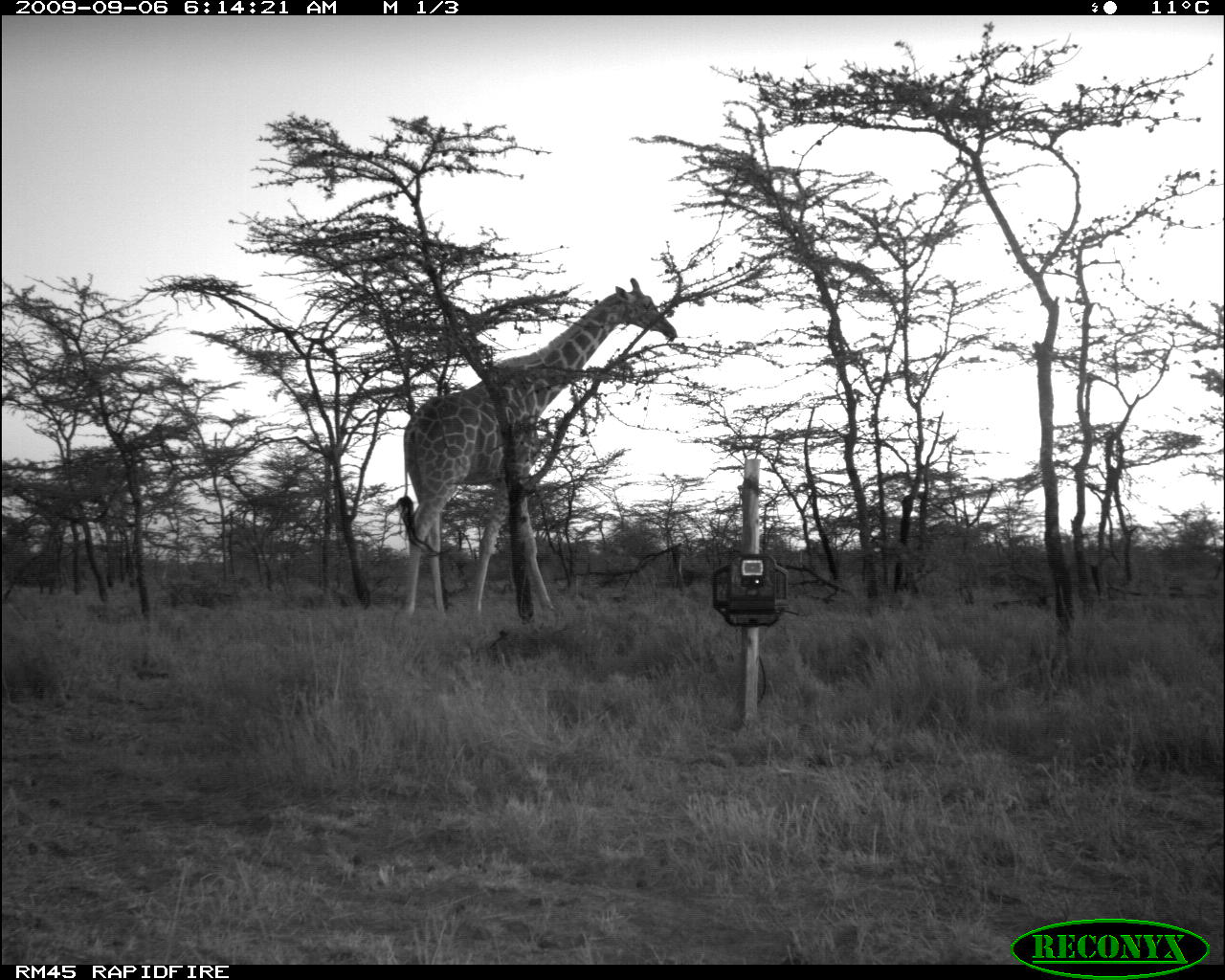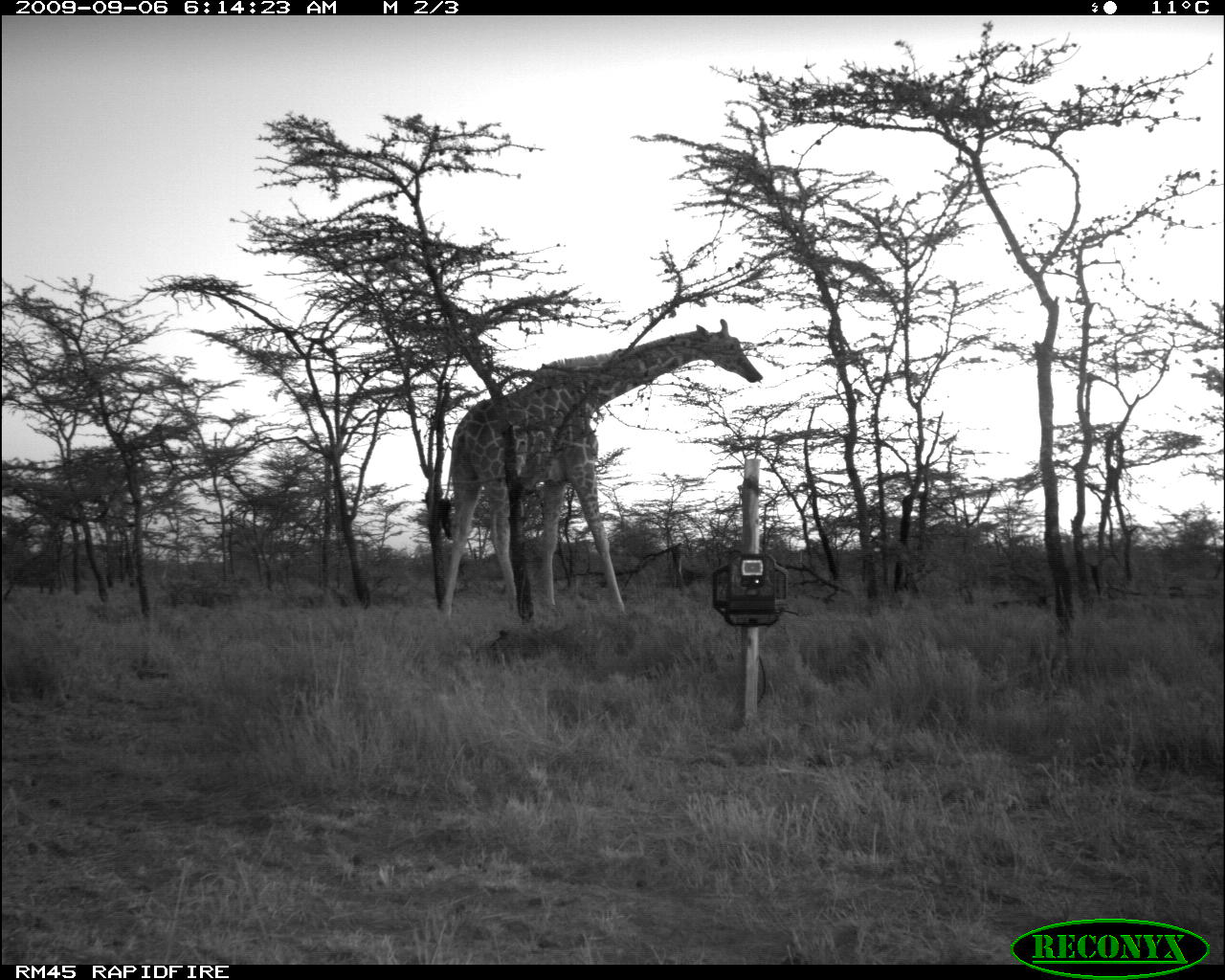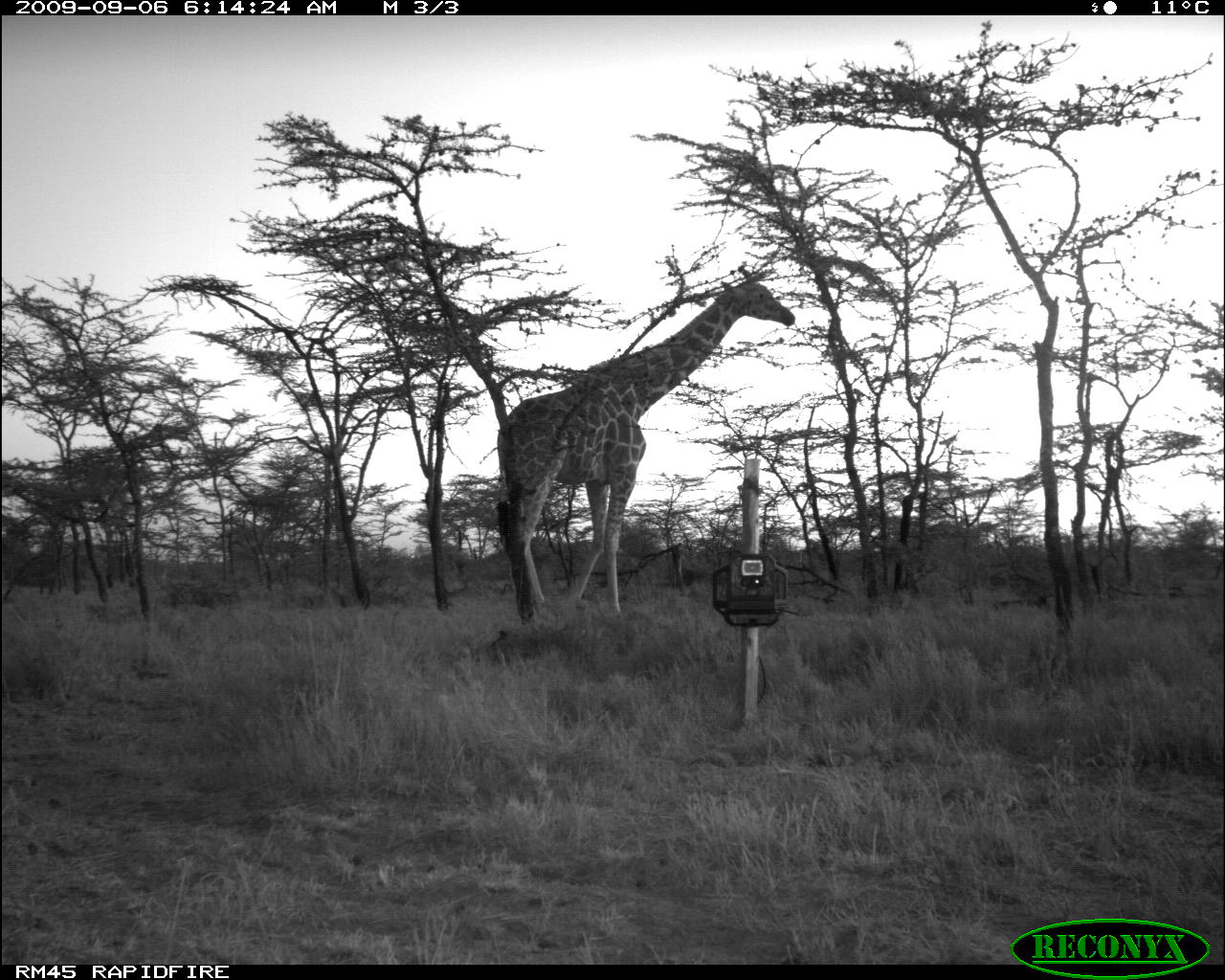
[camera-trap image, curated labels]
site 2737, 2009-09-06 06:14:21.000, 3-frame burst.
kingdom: Animalia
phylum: Chordata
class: Mammalia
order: Artiodactyla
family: Giraffidae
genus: Giraffa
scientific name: Giraffa camelopardalis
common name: giraffe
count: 1